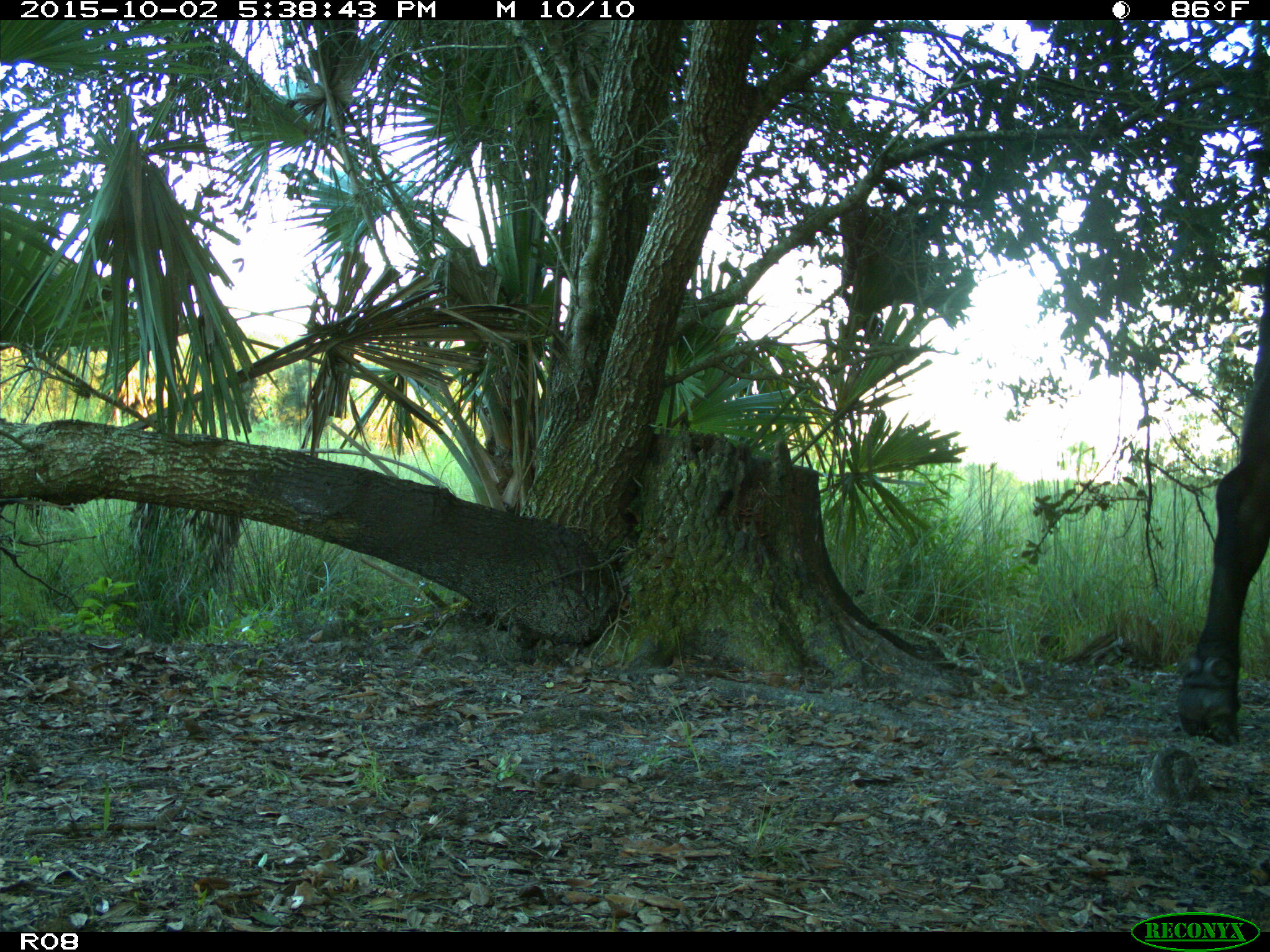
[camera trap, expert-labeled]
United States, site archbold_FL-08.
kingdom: Animalia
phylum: Chordata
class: Mammalia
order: Artiodactyla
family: Bovidae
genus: Bos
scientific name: Bos taurus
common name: domestic cow